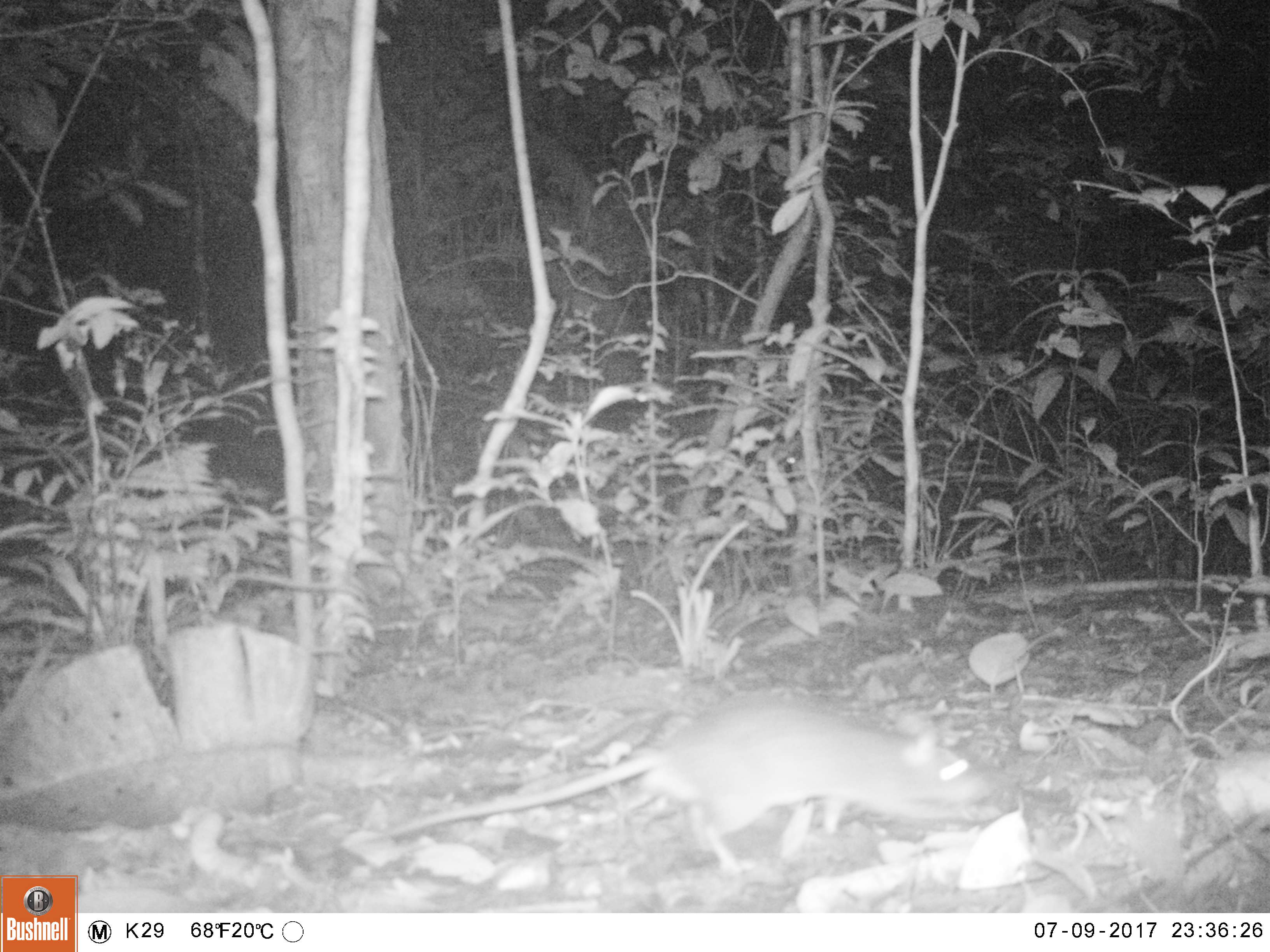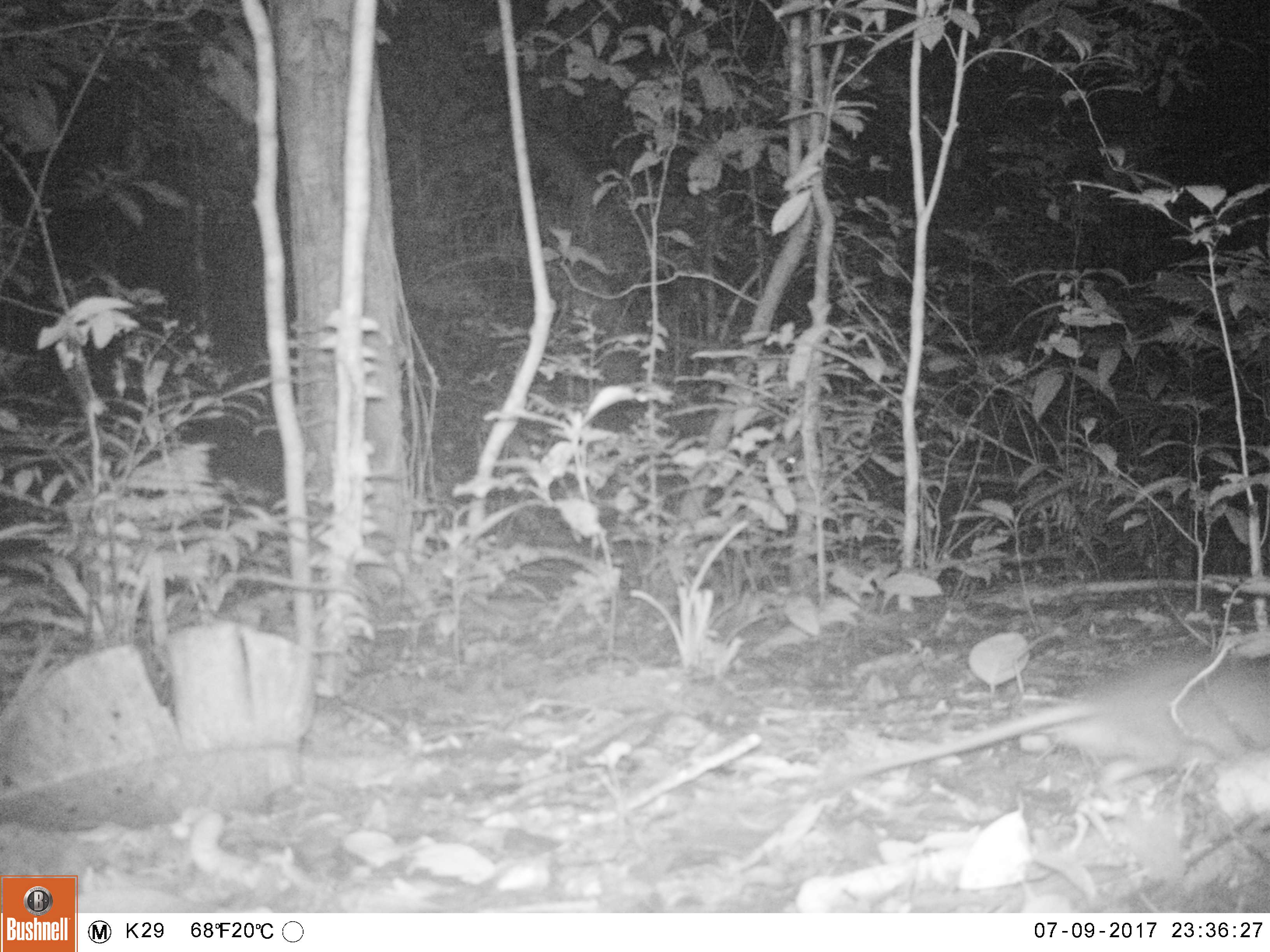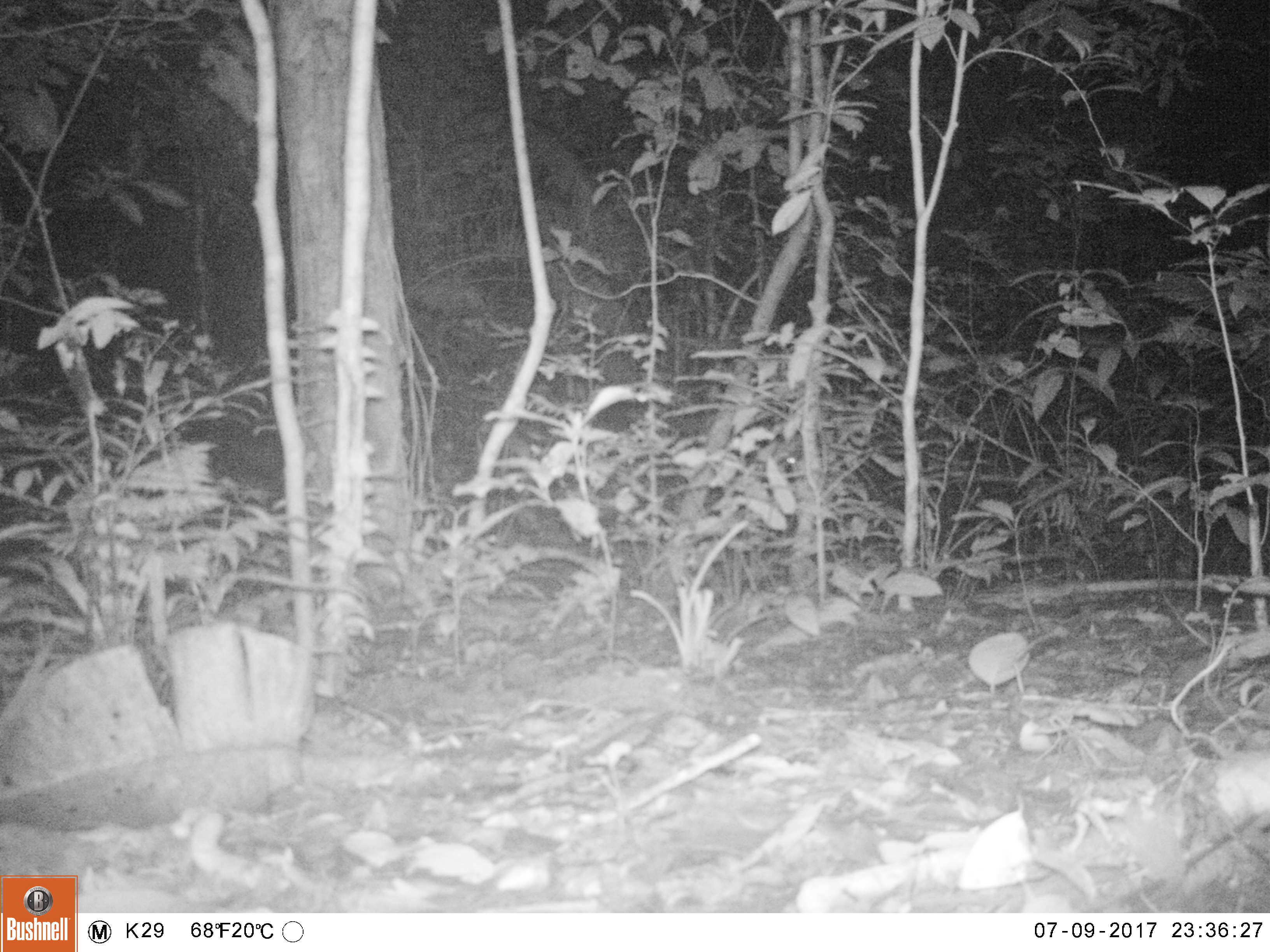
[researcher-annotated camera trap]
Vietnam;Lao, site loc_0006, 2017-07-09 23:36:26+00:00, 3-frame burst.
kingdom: Animalia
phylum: Chordata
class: Mammalia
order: Rodentia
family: Muridae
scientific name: Muridae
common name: old-world mice and rats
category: unidentified murid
Unidentified murid (old-world mice and rats) (Muridae). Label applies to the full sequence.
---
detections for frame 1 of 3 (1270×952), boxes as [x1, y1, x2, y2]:
unidentified murid: [389, 694, 993, 875]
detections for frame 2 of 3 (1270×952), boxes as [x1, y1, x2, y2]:
unidentified murid: [819, 655, 1270, 786]